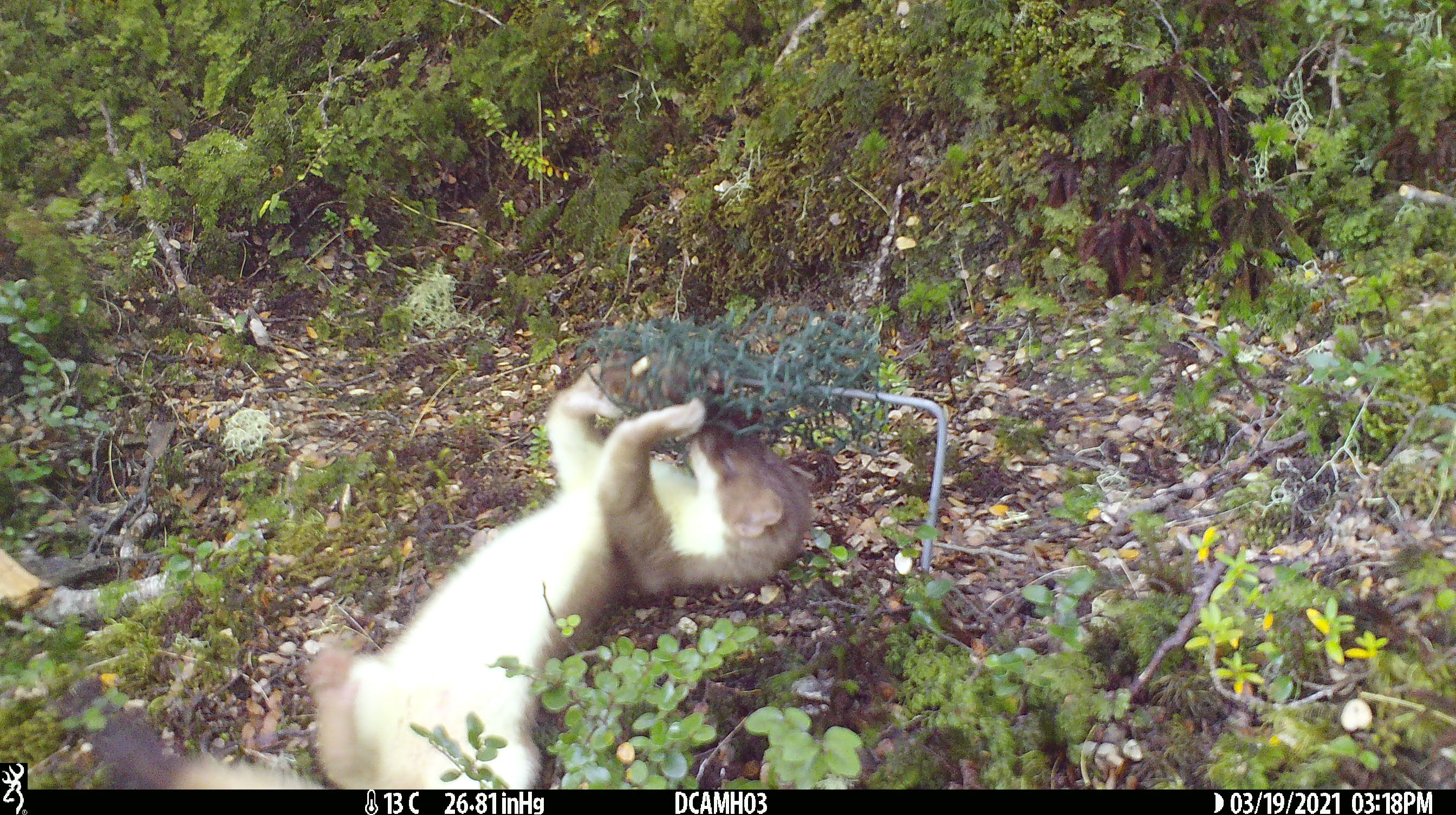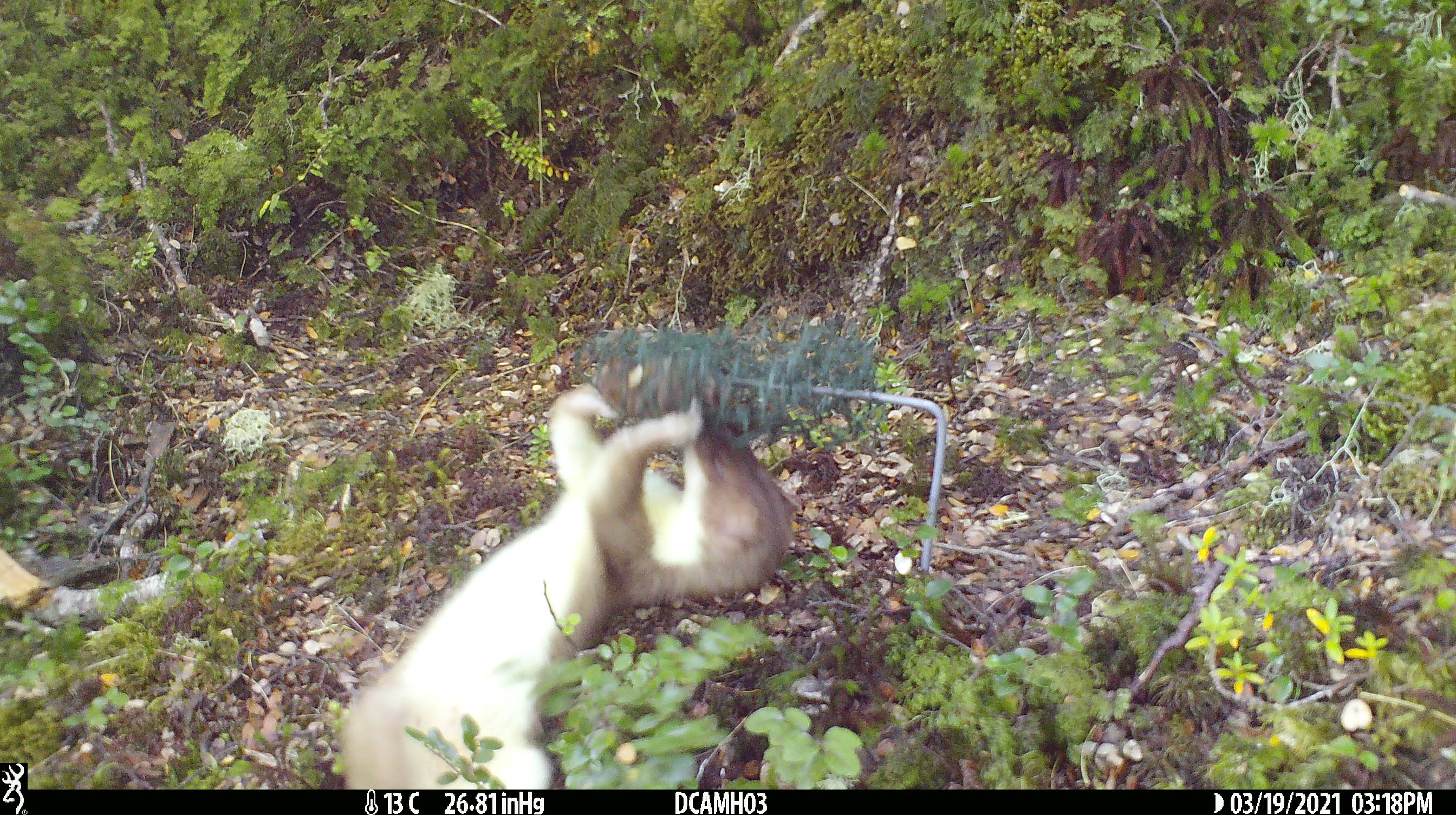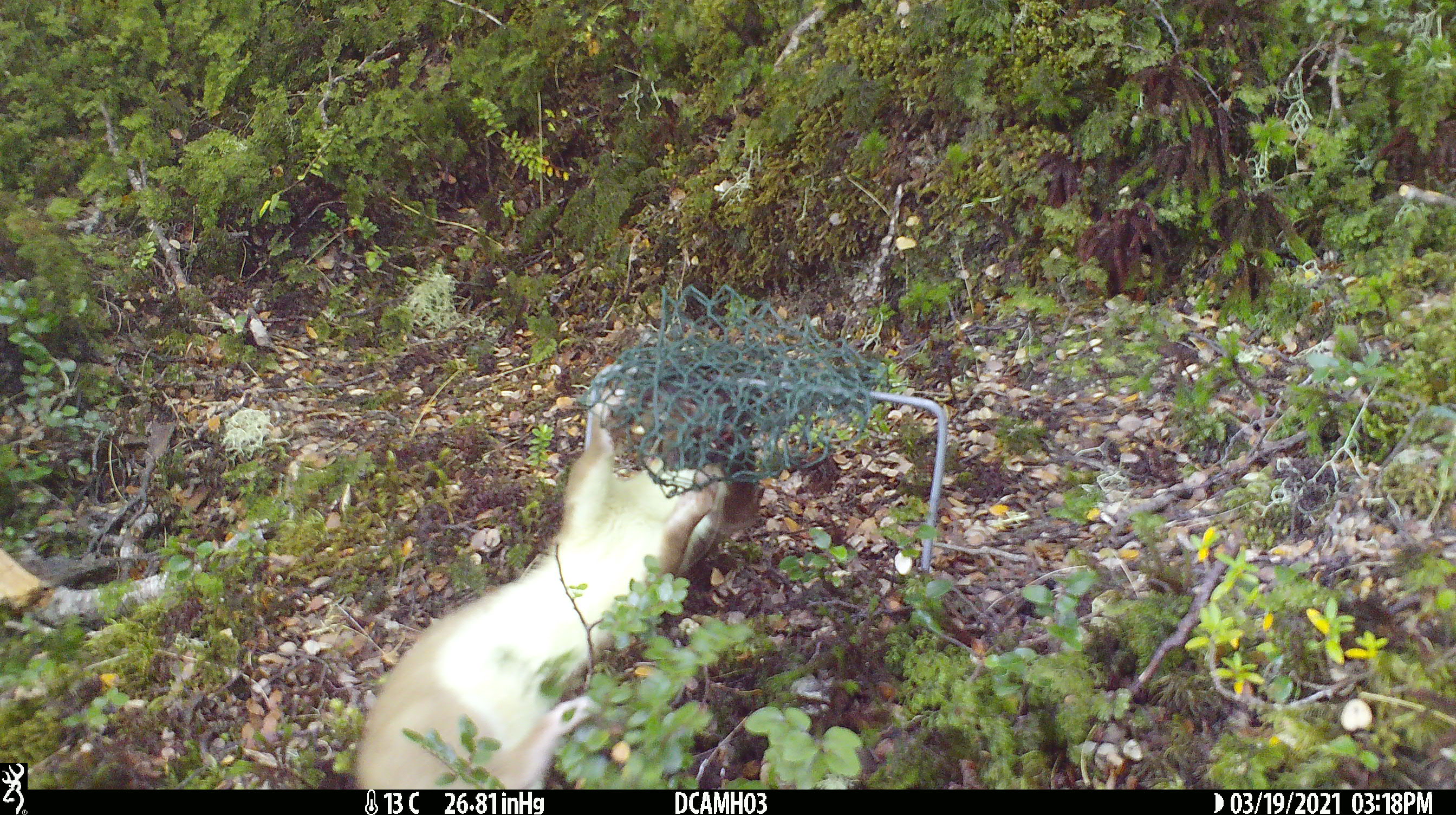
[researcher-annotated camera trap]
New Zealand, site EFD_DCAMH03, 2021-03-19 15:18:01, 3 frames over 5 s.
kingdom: Animalia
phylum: Chordata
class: Mammalia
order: Carnivora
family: Mustelidae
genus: Mustela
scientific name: Mustela erminea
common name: stoat